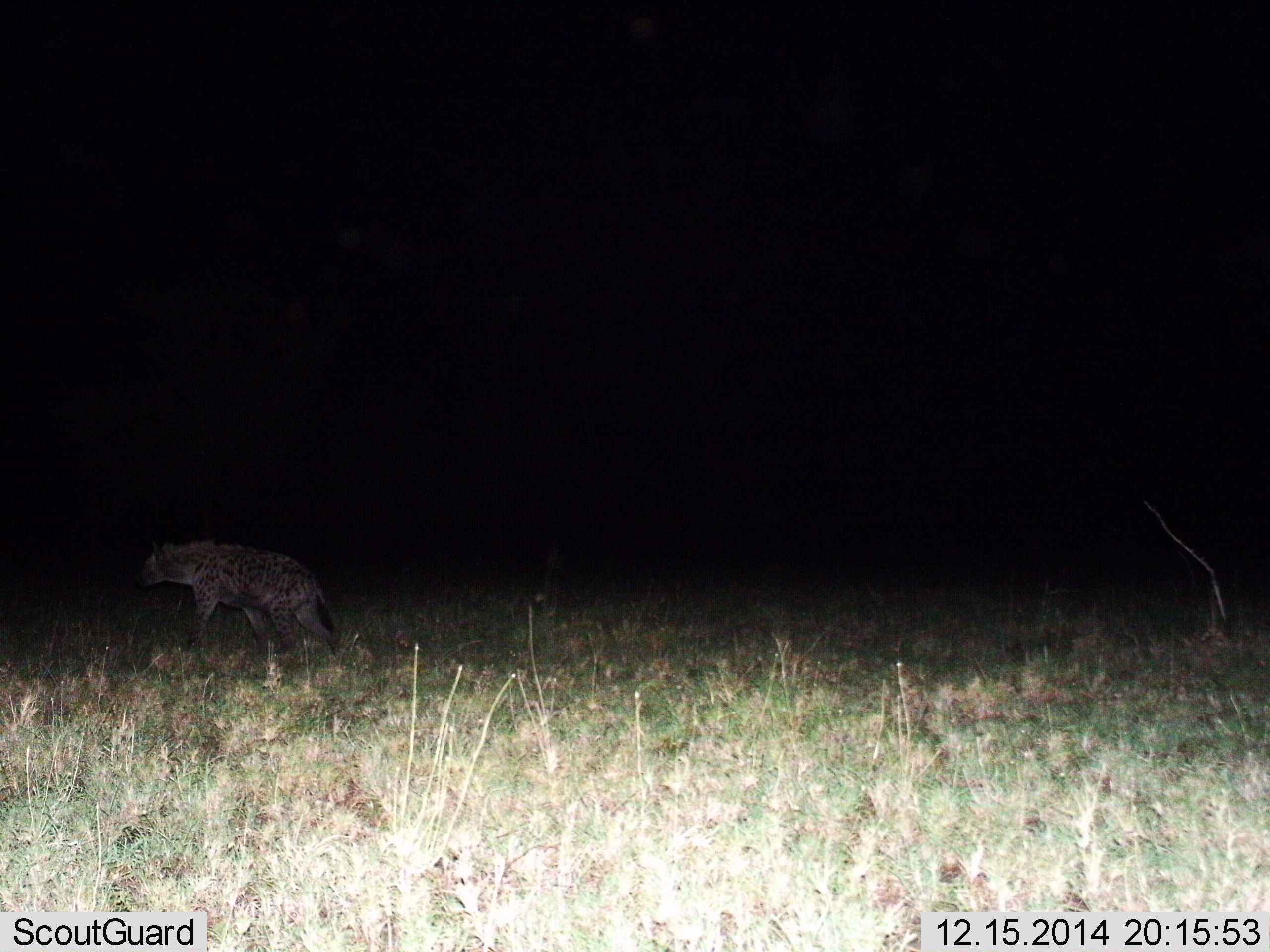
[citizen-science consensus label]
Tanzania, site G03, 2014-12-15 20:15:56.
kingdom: Animalia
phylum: Chordata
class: Mammalia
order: Carnivora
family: Hyaenidae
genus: Crocuta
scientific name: Crocuta crocuta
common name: spotted hyena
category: hyenaspotted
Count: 1.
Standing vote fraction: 10%.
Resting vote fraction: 0%.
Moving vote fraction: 90%.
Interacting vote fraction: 0%.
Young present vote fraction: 0%.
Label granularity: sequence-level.